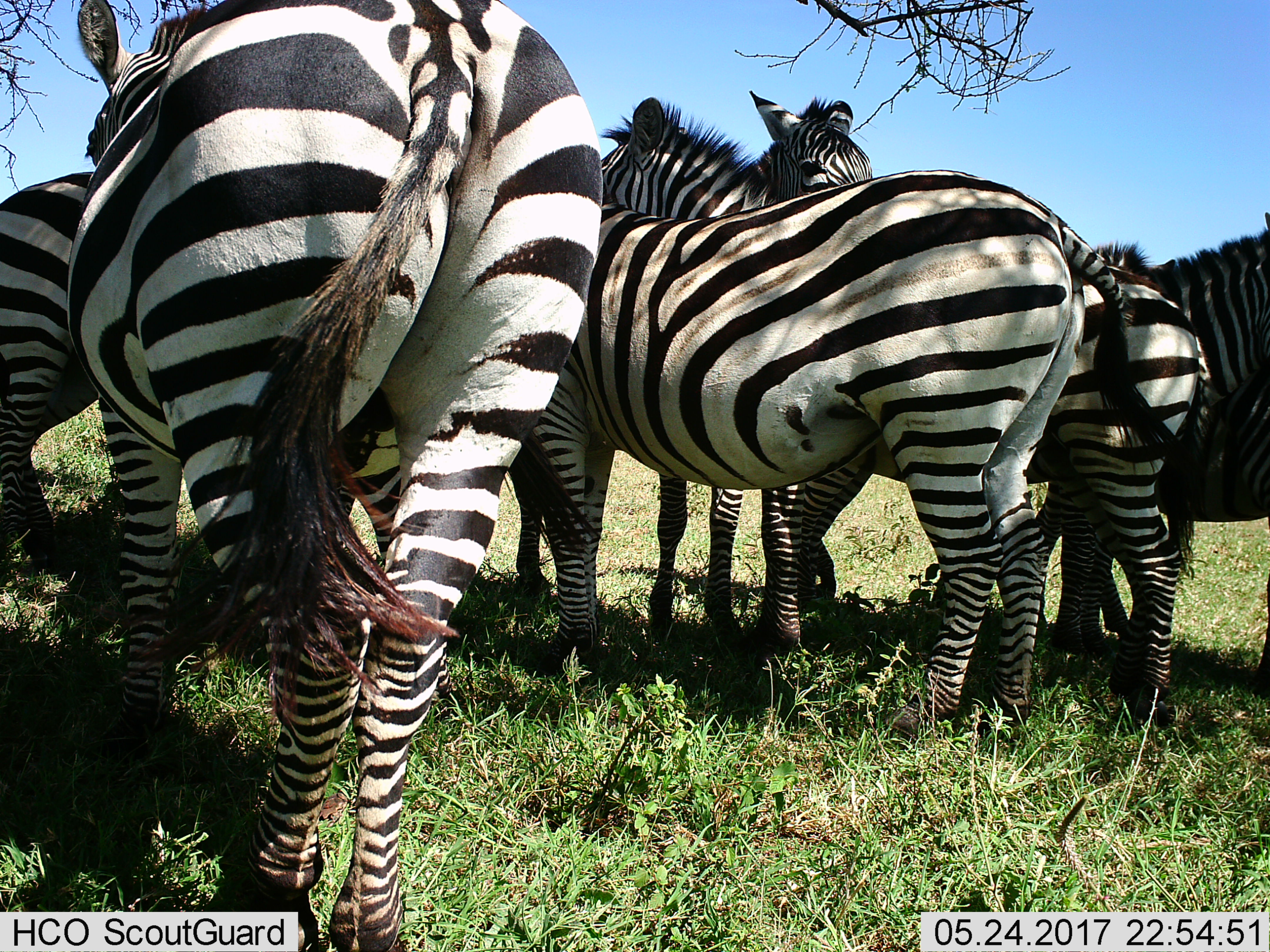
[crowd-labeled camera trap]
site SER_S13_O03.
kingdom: Animalia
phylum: Chordata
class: Mammalia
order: Perissodactyla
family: Equidae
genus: Equus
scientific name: Equus quagga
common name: plains zebra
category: zebraplains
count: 6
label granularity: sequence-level